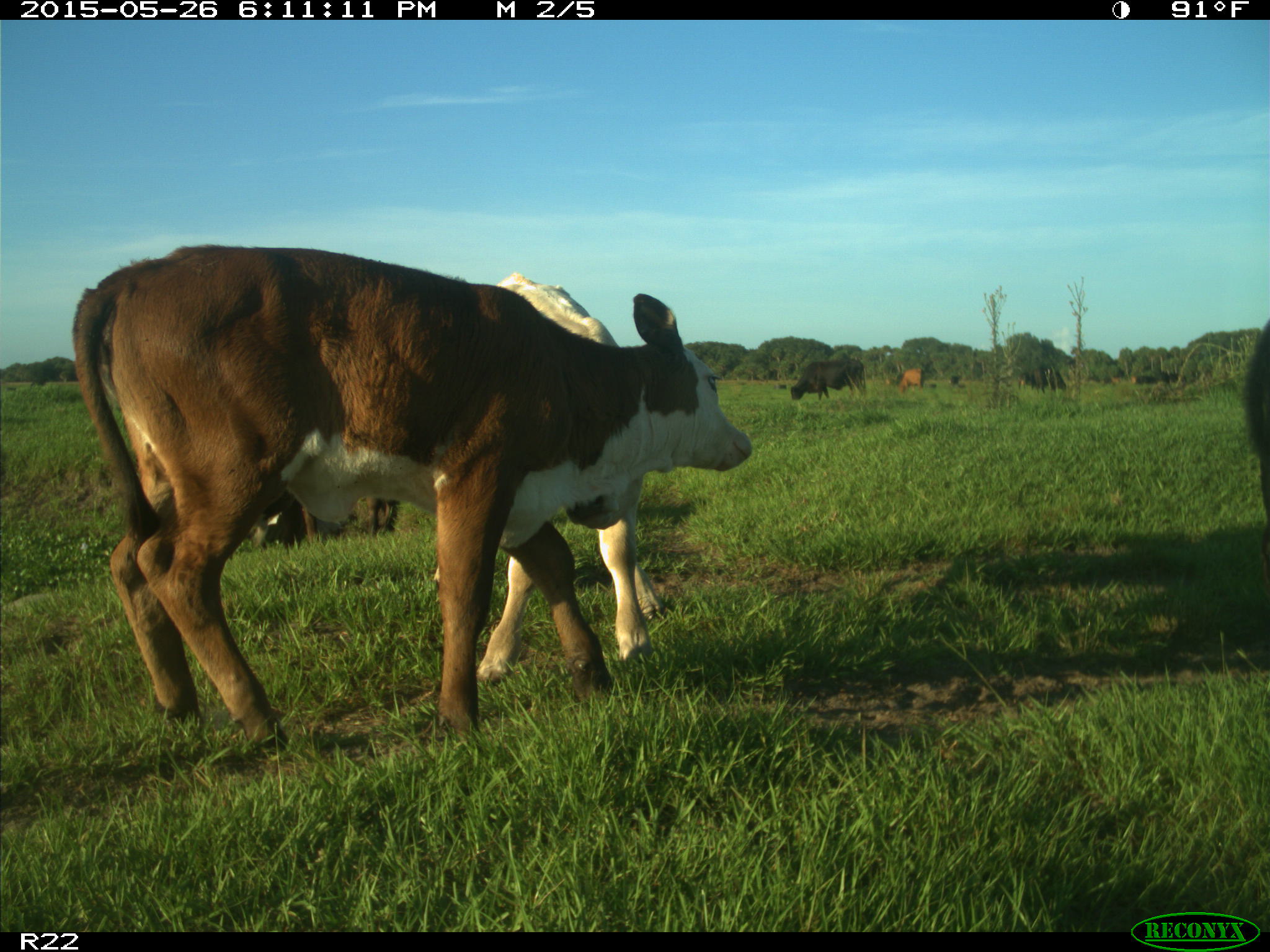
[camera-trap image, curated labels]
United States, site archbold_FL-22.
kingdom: Animalia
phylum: Chordata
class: Mammalia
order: Artiodactyla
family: Bovidae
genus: Bos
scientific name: Bos taurus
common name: domestic cow